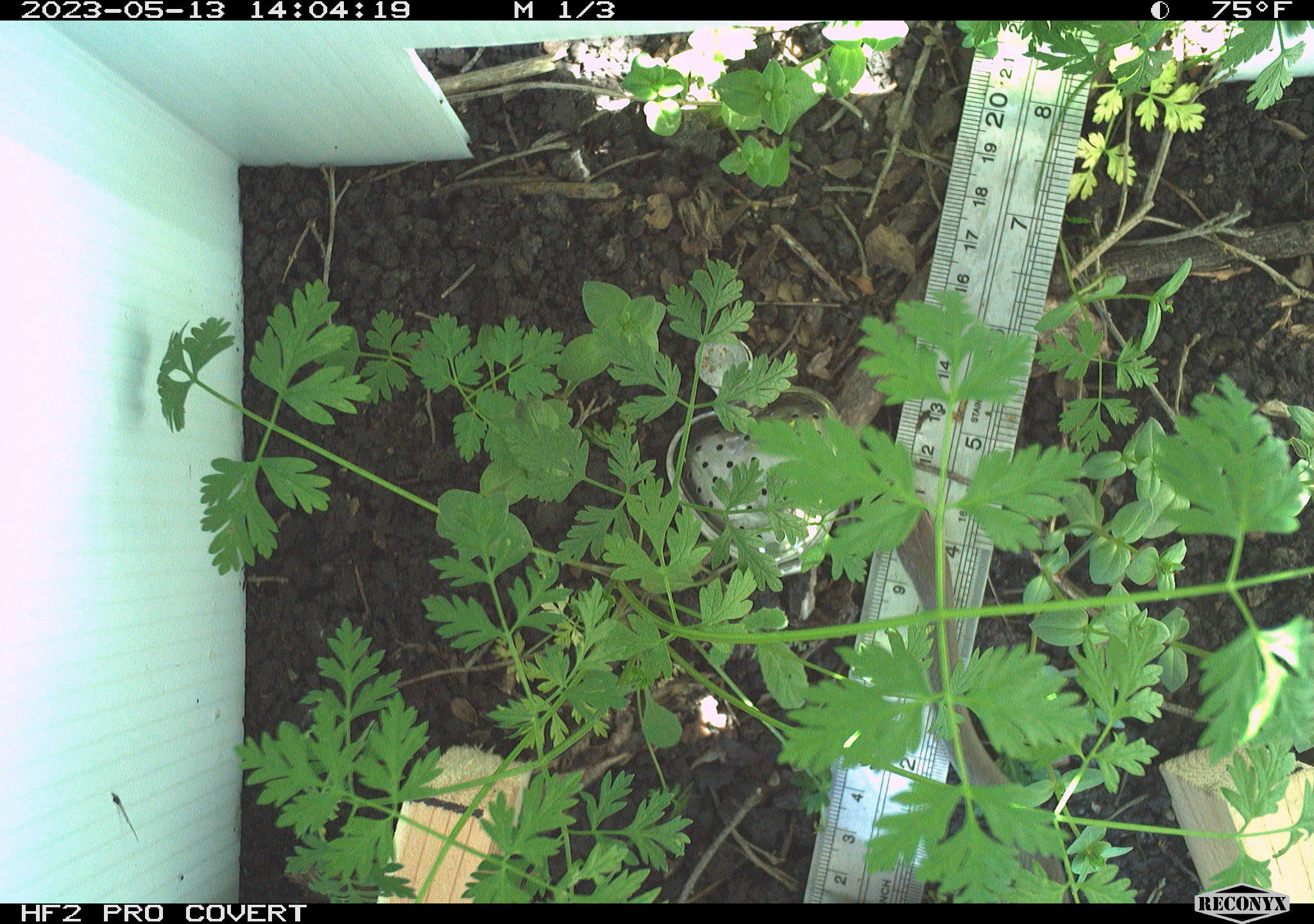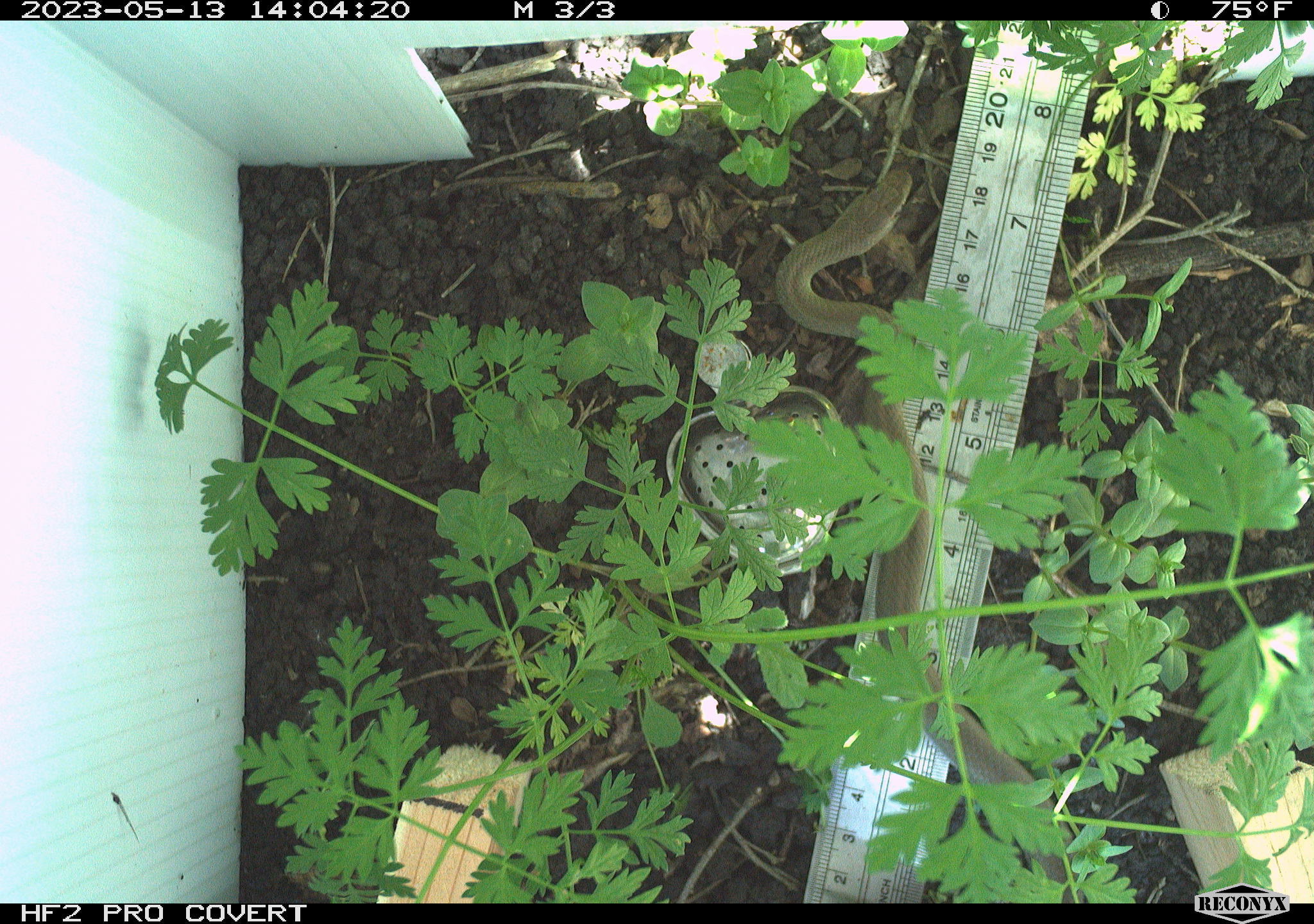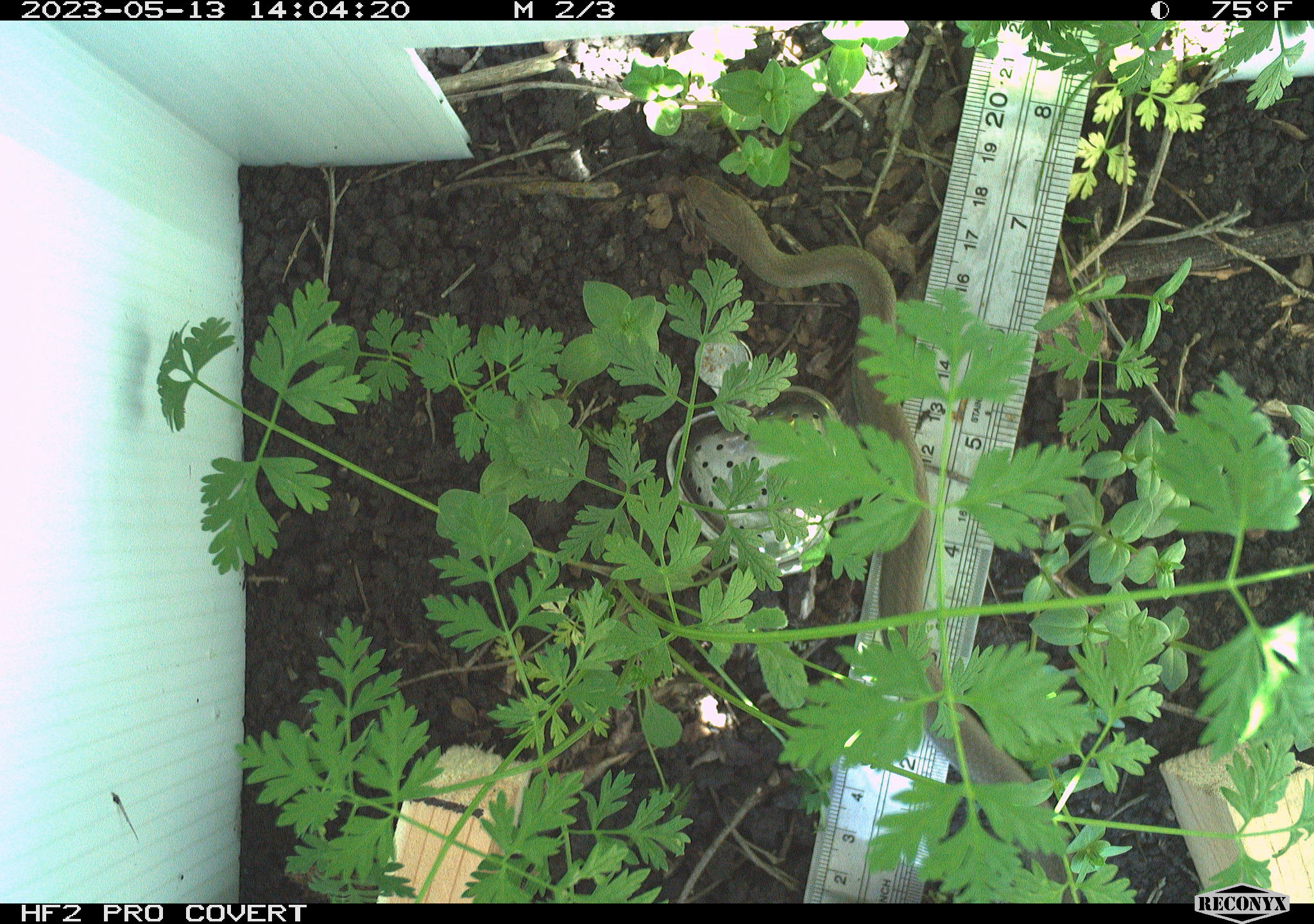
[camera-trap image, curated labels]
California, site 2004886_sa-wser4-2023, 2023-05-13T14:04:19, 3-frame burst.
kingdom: Animalia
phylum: Chordata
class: Reptilia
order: Squamata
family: Colubridae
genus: Coluber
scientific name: Coluber constrictor mormon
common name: western yellow-bellied racer